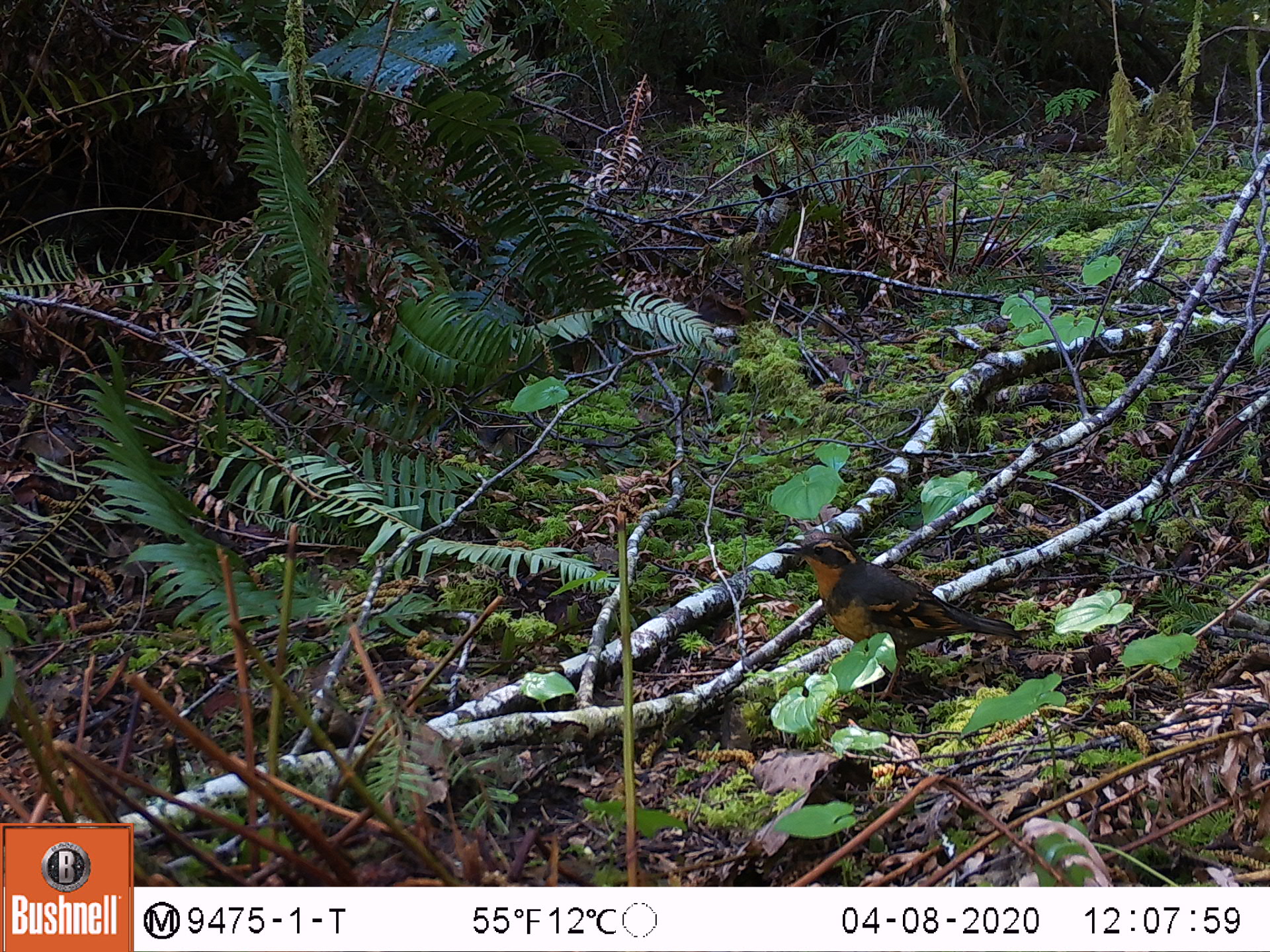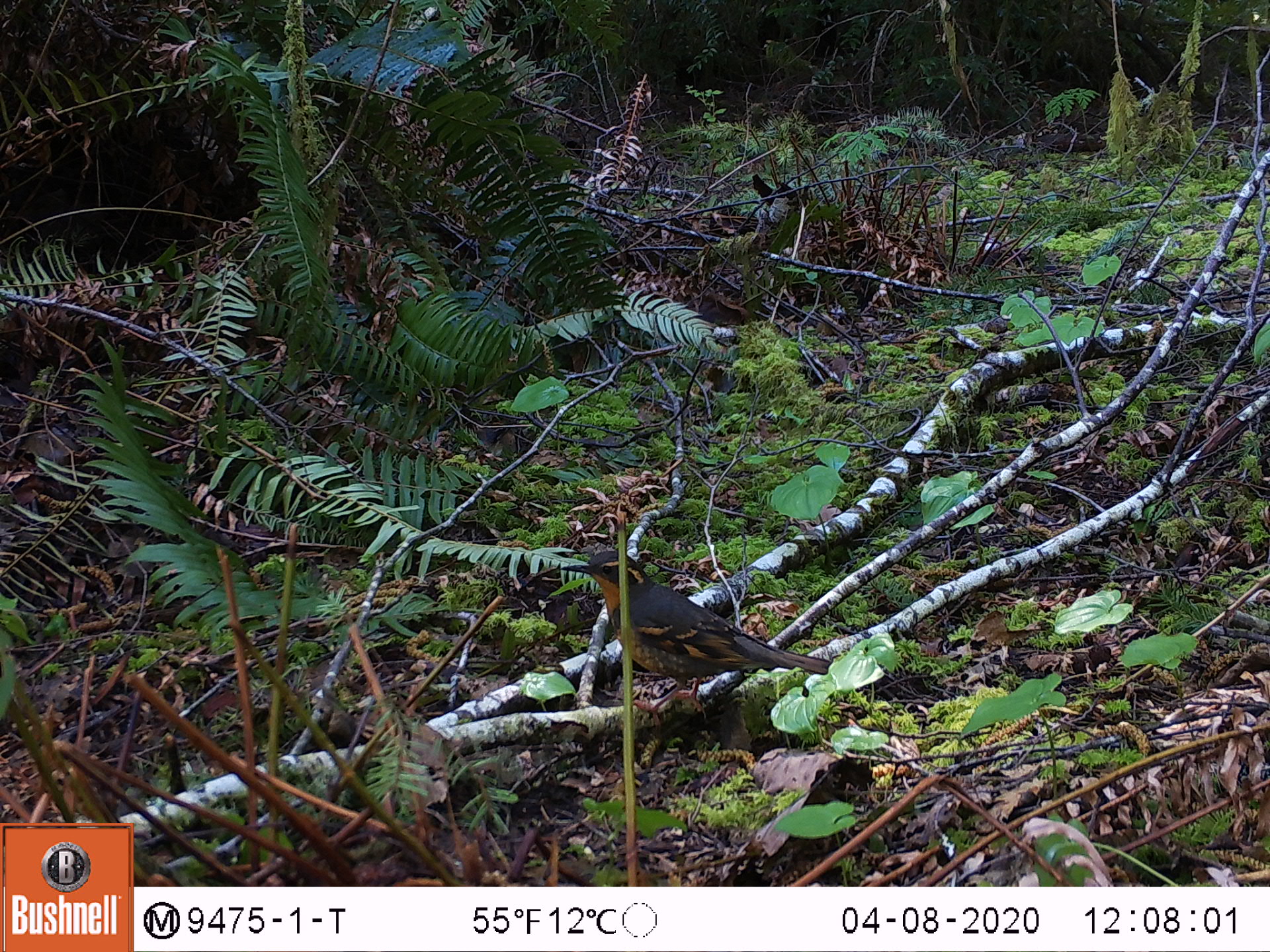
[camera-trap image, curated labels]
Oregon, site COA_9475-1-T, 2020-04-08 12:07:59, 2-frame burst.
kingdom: Animalia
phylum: Chordata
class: Aves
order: Passeriformes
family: Turdidae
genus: Ixoreus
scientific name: Ixoreus naevius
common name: varied thrush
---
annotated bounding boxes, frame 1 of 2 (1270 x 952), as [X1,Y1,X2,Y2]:
varied thrush: [784,535,1020,651]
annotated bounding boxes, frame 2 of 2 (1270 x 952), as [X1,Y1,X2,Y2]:
varied thrush: [563,551,842,712]